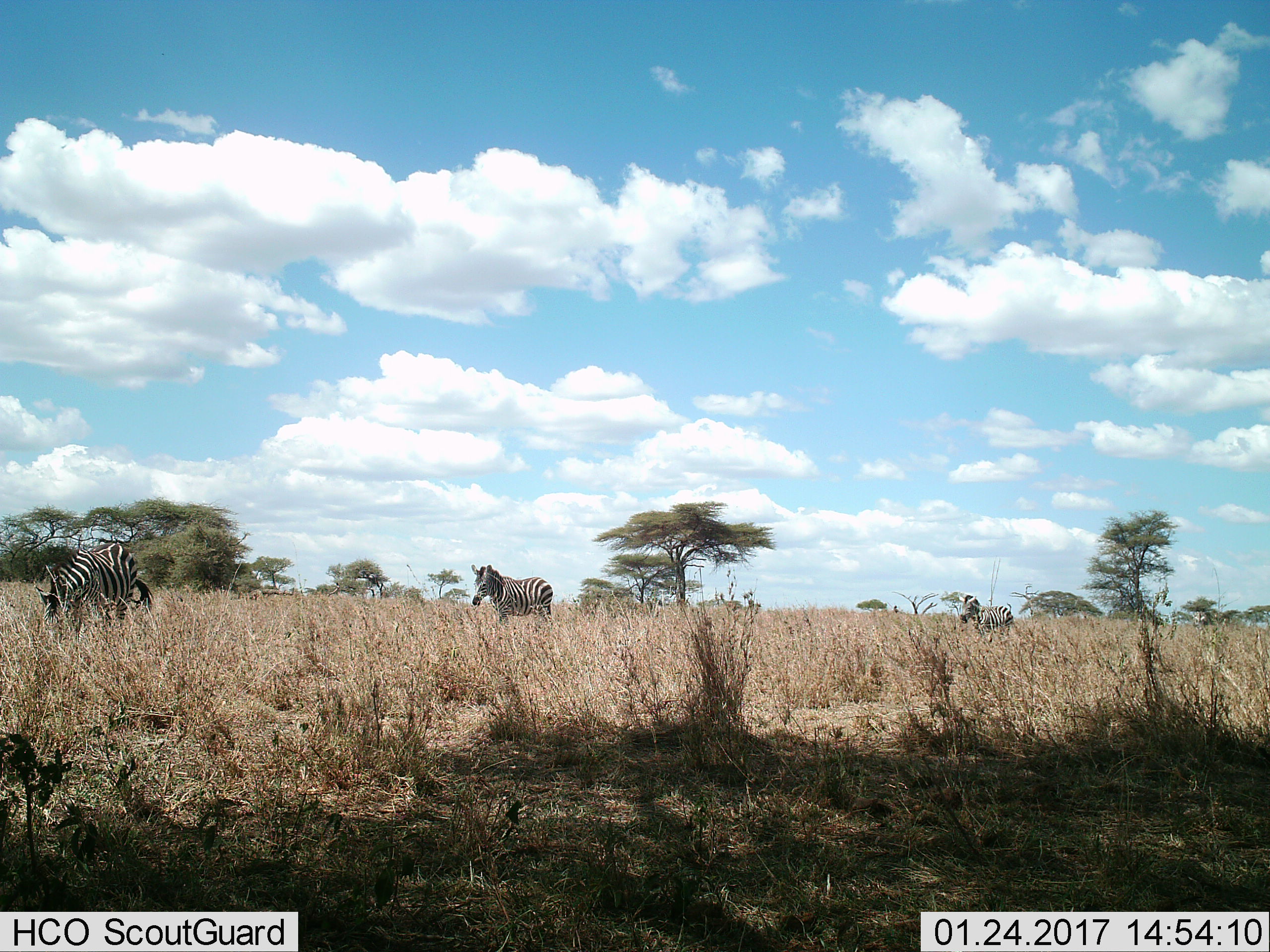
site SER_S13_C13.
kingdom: Animalia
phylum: Chordata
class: Mammalia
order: Perissodactyla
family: Equidae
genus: Equus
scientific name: Equus quagga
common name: plains zebra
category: zebraplains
Zebraplains (plains zebra) (Equus quagga), count 3. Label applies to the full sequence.